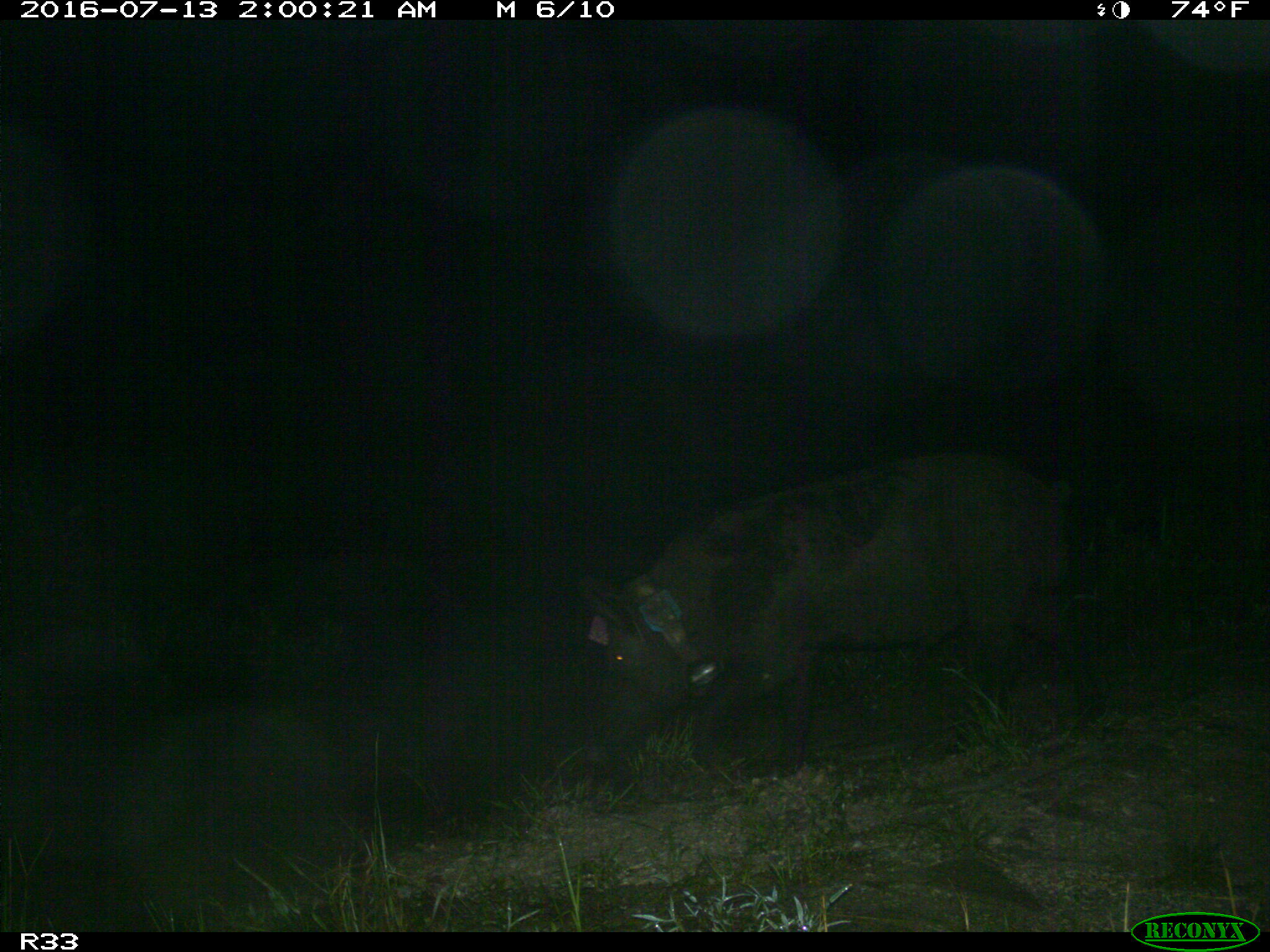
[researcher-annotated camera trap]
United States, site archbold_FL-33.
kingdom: Animalia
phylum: Chordata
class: Mammalia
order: Artiodactyla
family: Suidae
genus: Sus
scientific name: Sus scrofa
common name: wild boar